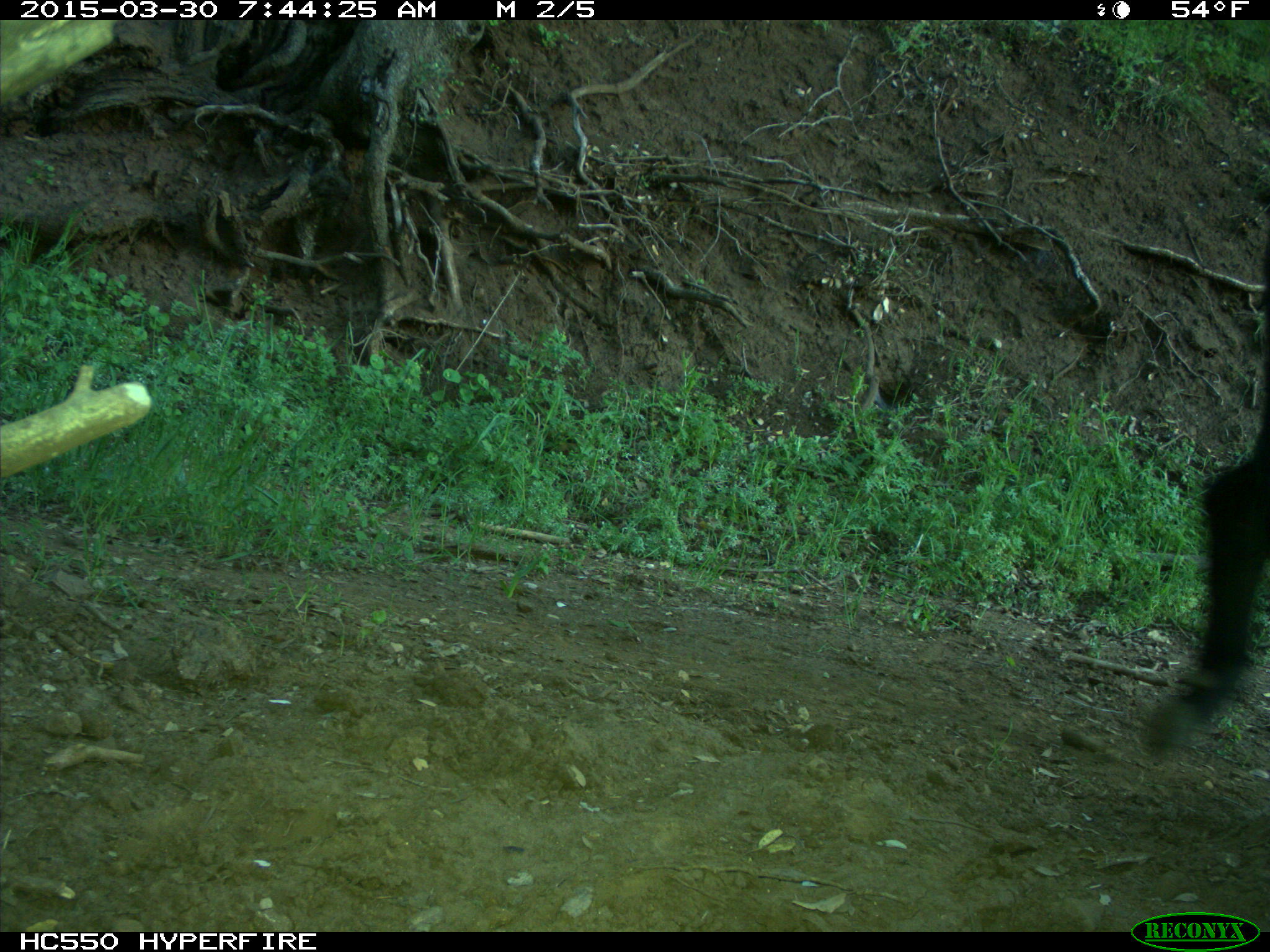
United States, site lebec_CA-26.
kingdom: Animalia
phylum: Chordata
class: Mammalia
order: Artiodactyla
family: Bovidae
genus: Bos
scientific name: Bos taurus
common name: domestic cow